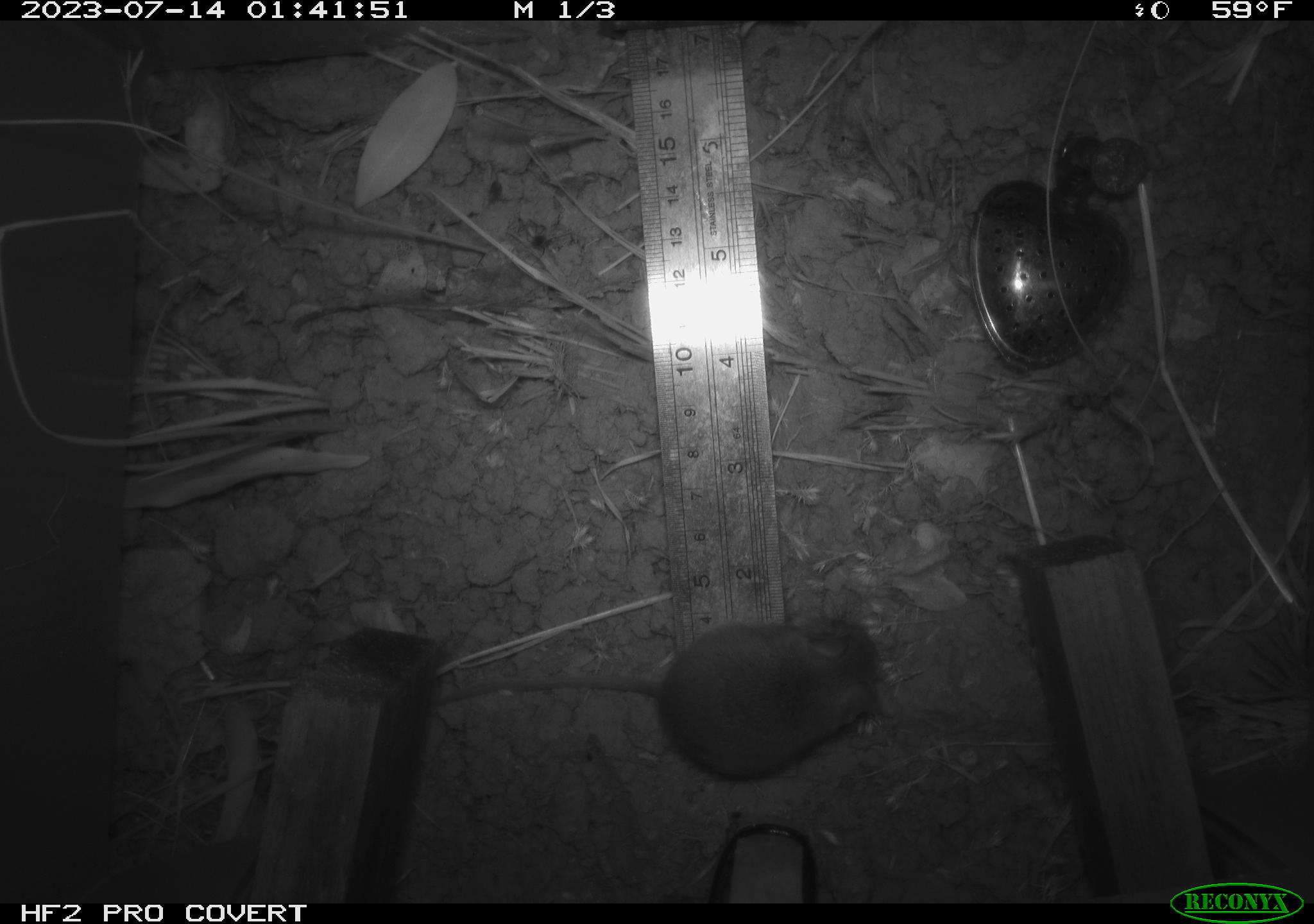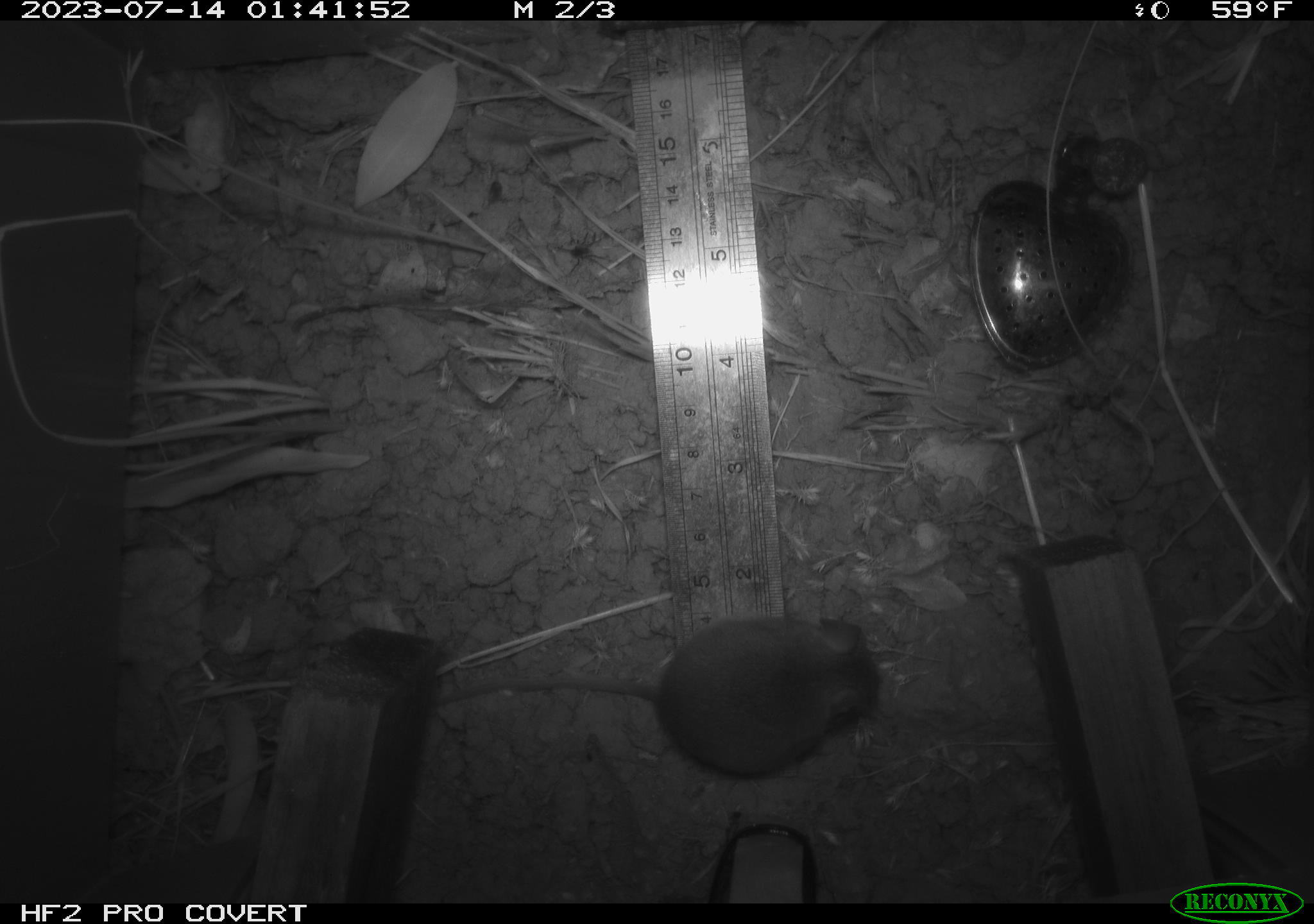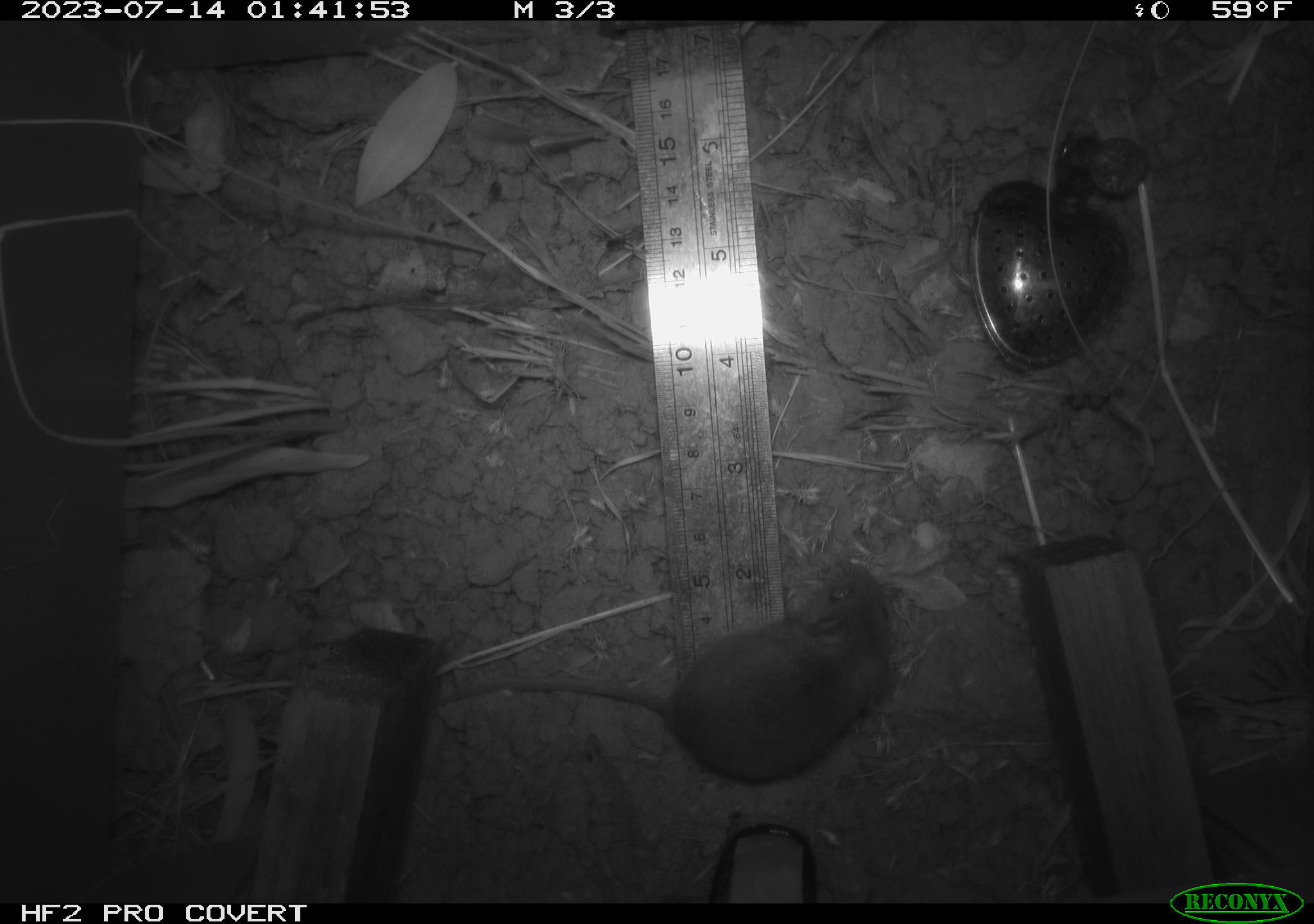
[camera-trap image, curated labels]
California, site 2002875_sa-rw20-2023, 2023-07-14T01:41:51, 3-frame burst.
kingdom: Animalia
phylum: Chordata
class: Mammalia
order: Rodentia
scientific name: Rodentia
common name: mouse species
Mouse species (Rodentia).